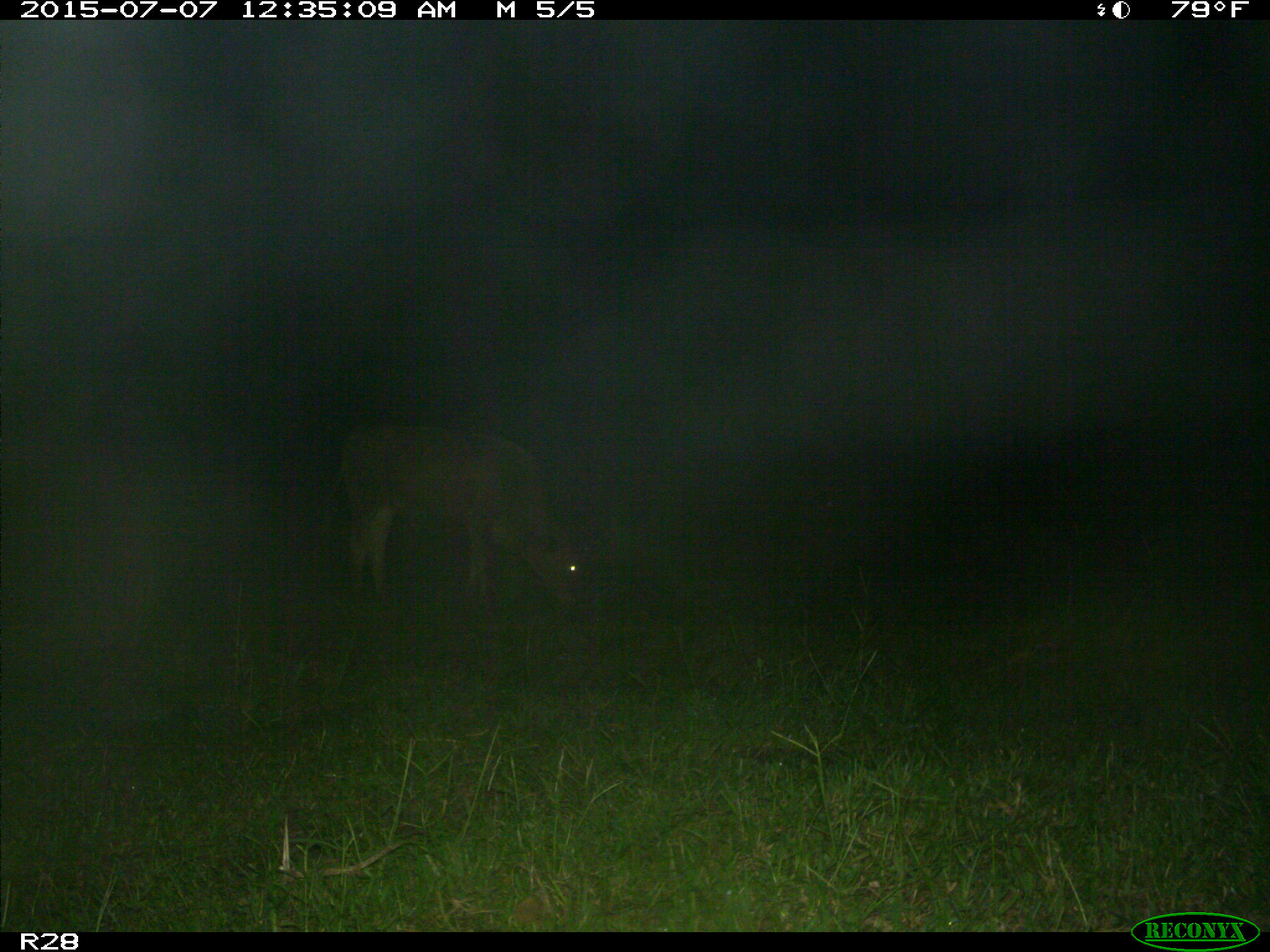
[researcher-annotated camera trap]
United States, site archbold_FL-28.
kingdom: Animalia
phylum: Chordata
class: Mammalia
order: Artiodactyla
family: Bovidae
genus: Bos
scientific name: Bos taurus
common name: domestic cow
Bos taurus (domestic cow).